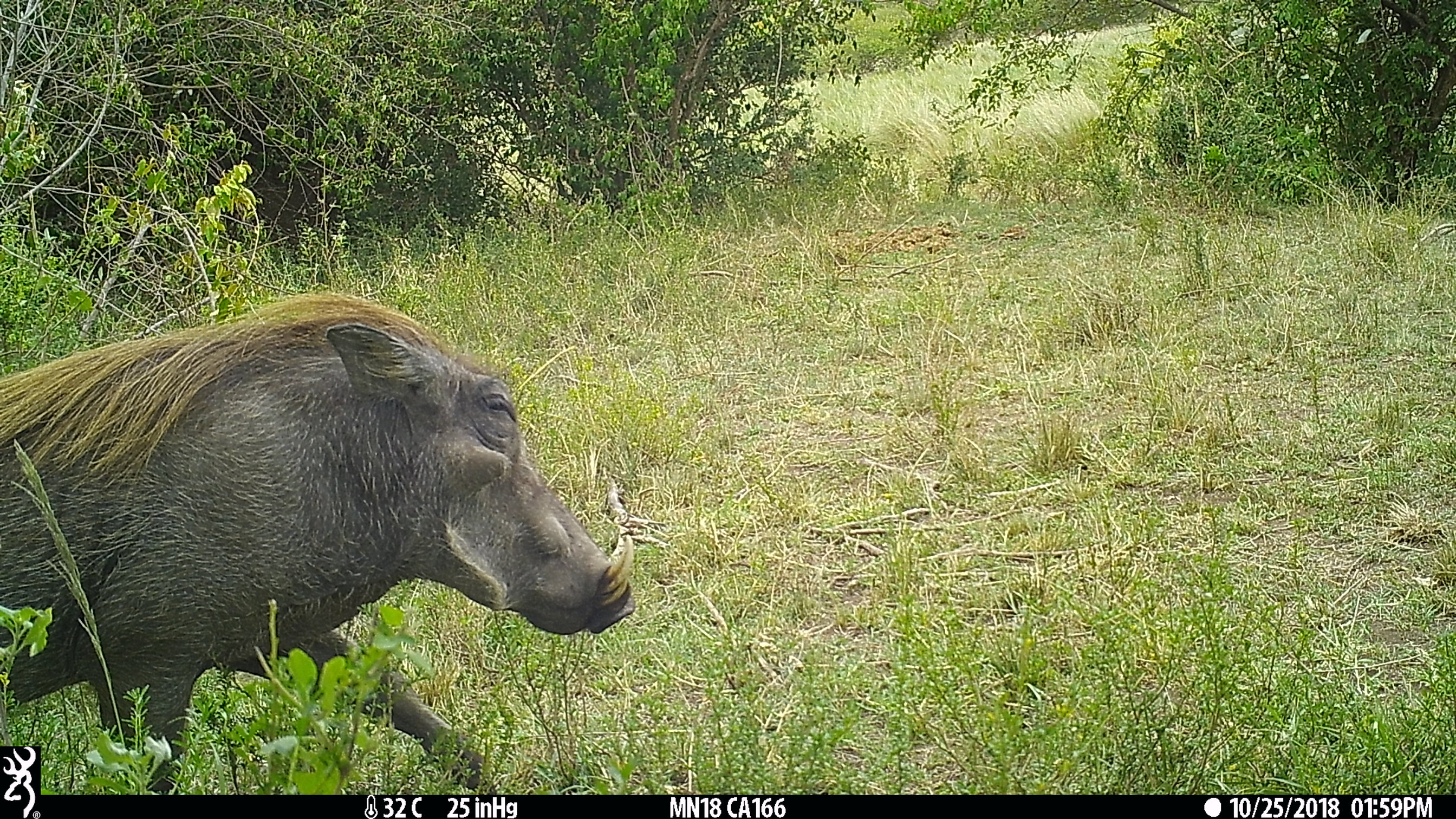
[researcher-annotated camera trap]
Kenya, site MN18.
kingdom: Animalia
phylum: Chordata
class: Mammalia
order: Artiodactyla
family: Suidae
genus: Phacochoerus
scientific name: Phacochoerus africanus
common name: common warthog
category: warthog